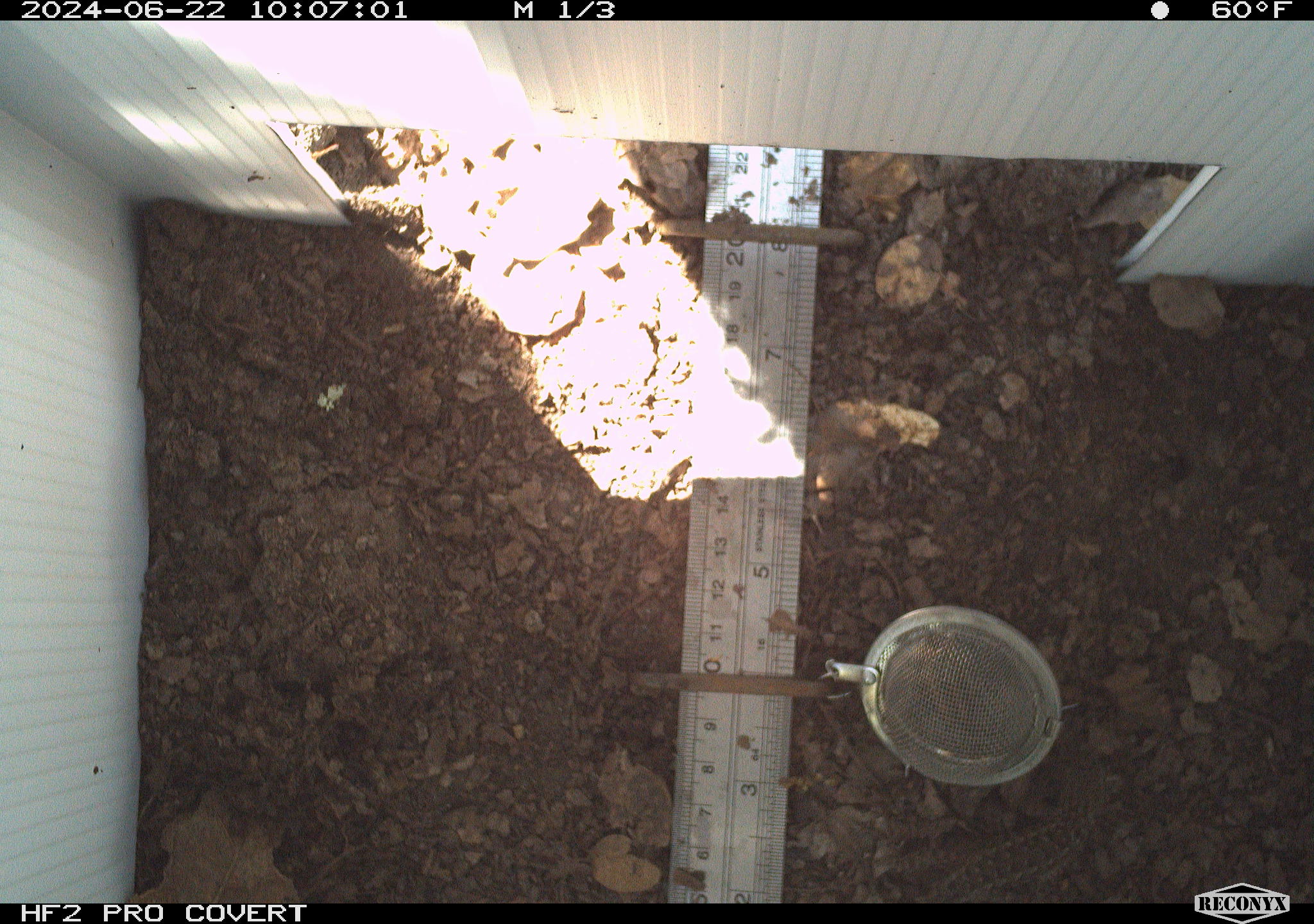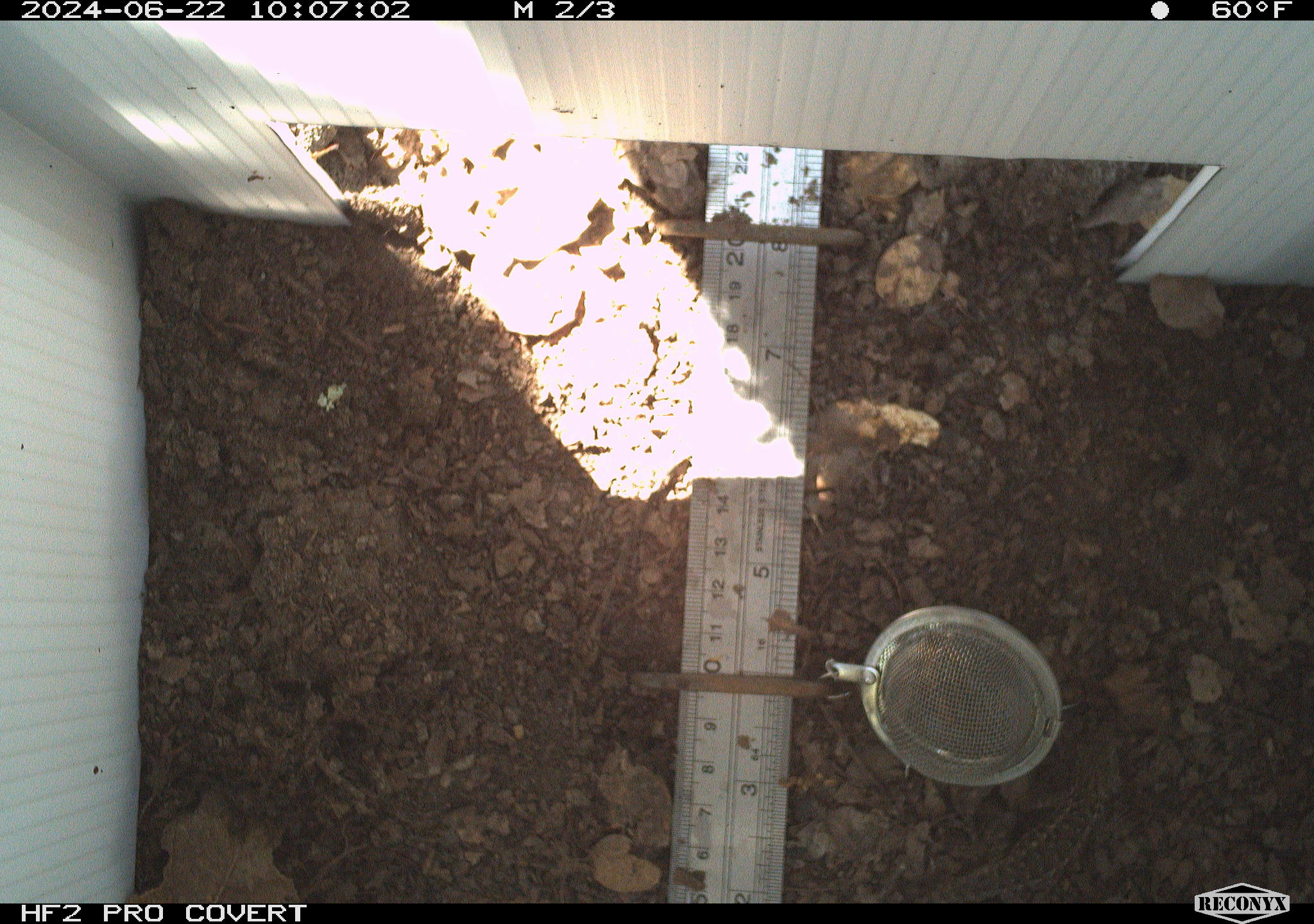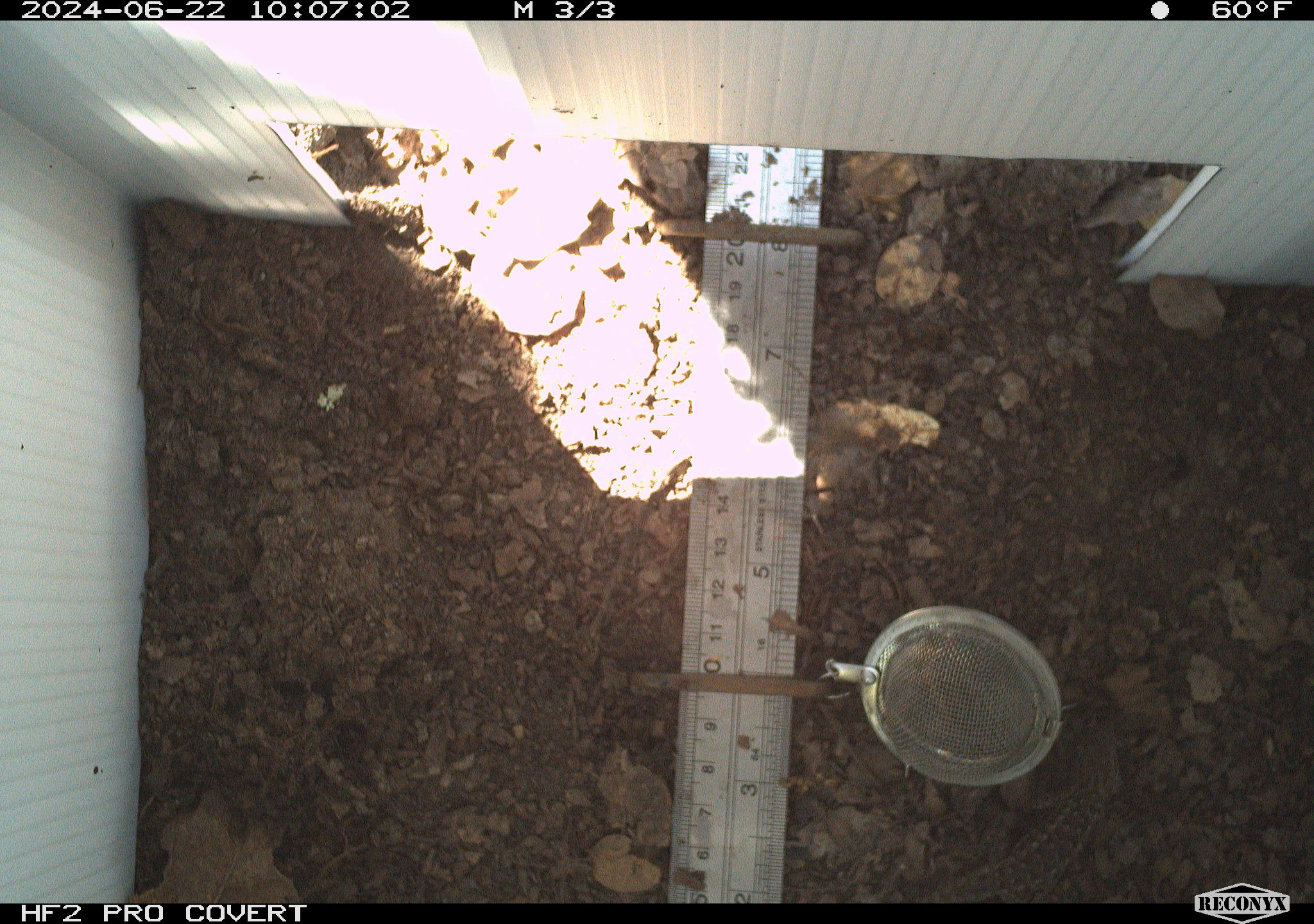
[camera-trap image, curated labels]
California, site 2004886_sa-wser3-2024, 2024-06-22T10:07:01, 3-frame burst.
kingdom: Animalia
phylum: Chordata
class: Reptilia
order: Squamata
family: Phrynosomatidae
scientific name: Phrynosomatidae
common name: phrynosomatid lizards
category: phrynosomatidae family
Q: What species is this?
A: Phrynosomatidae family (phrynosomatid lizards) (Phrynosomatidae).